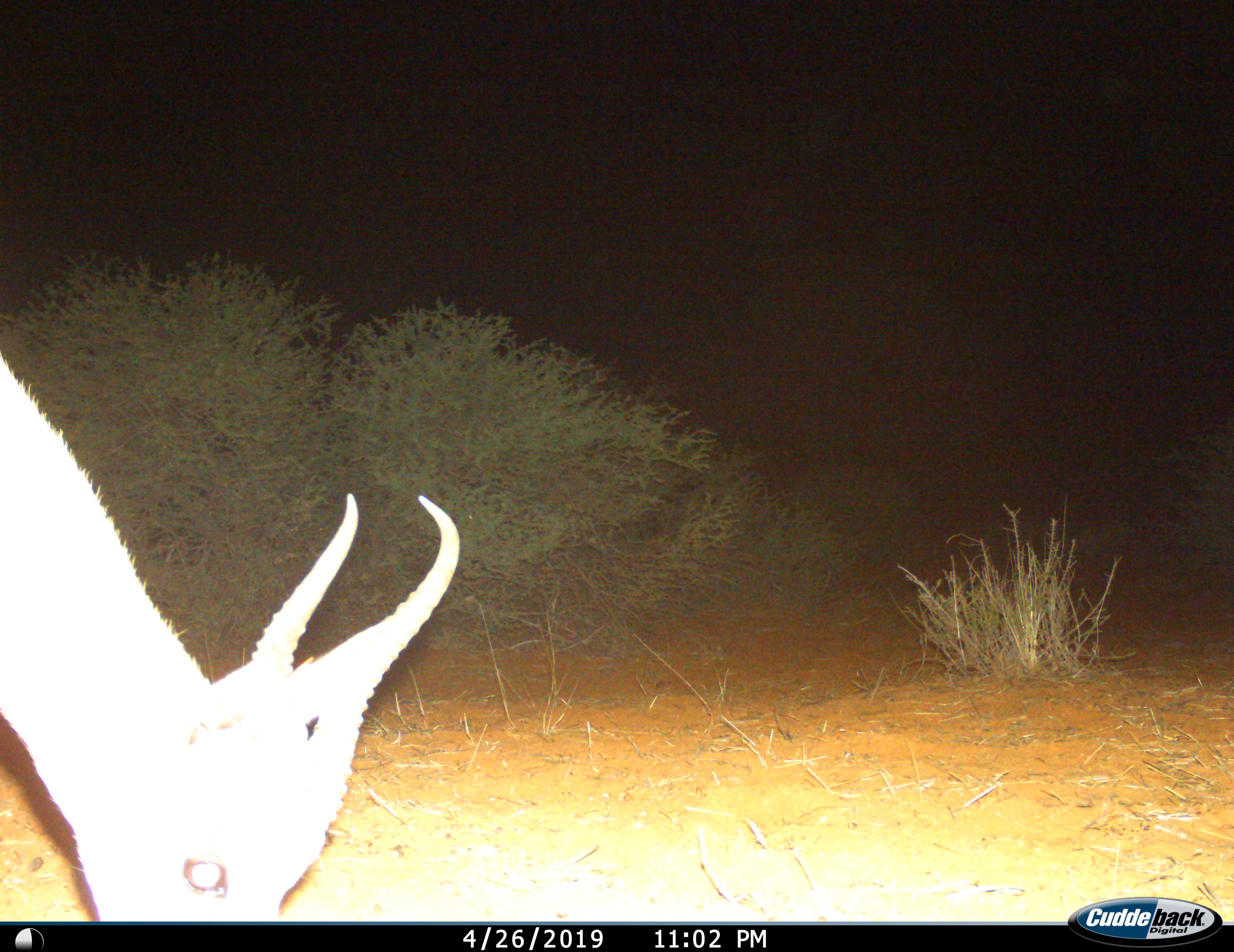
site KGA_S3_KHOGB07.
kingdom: Animalia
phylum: Chordata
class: Mammalia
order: Artiodactyla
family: Bovidae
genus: Antidorcas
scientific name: Antidorcas marsupialis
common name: springbok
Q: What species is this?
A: Springbok (Antidorcas marsupialis).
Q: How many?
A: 1.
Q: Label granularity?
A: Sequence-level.